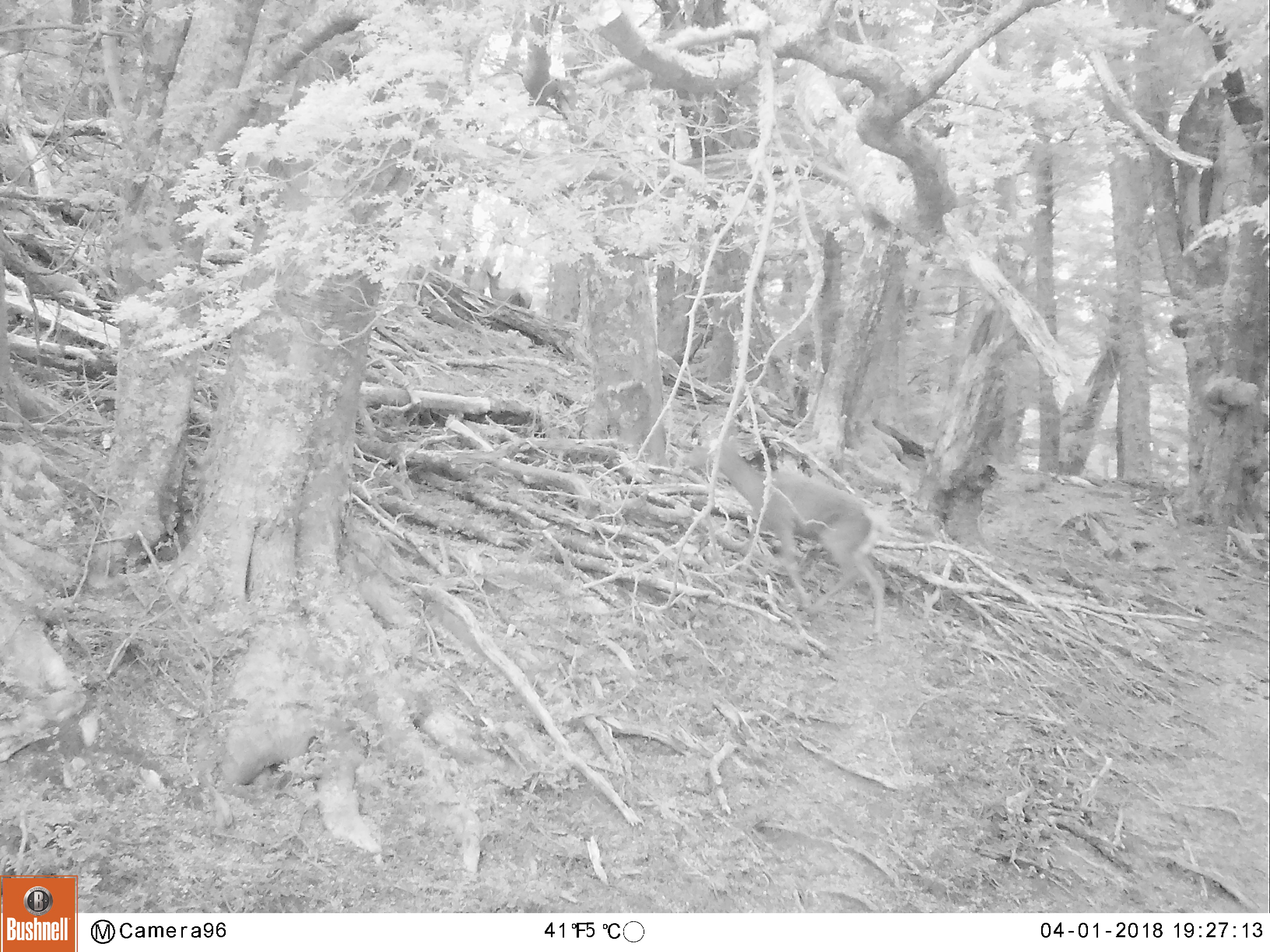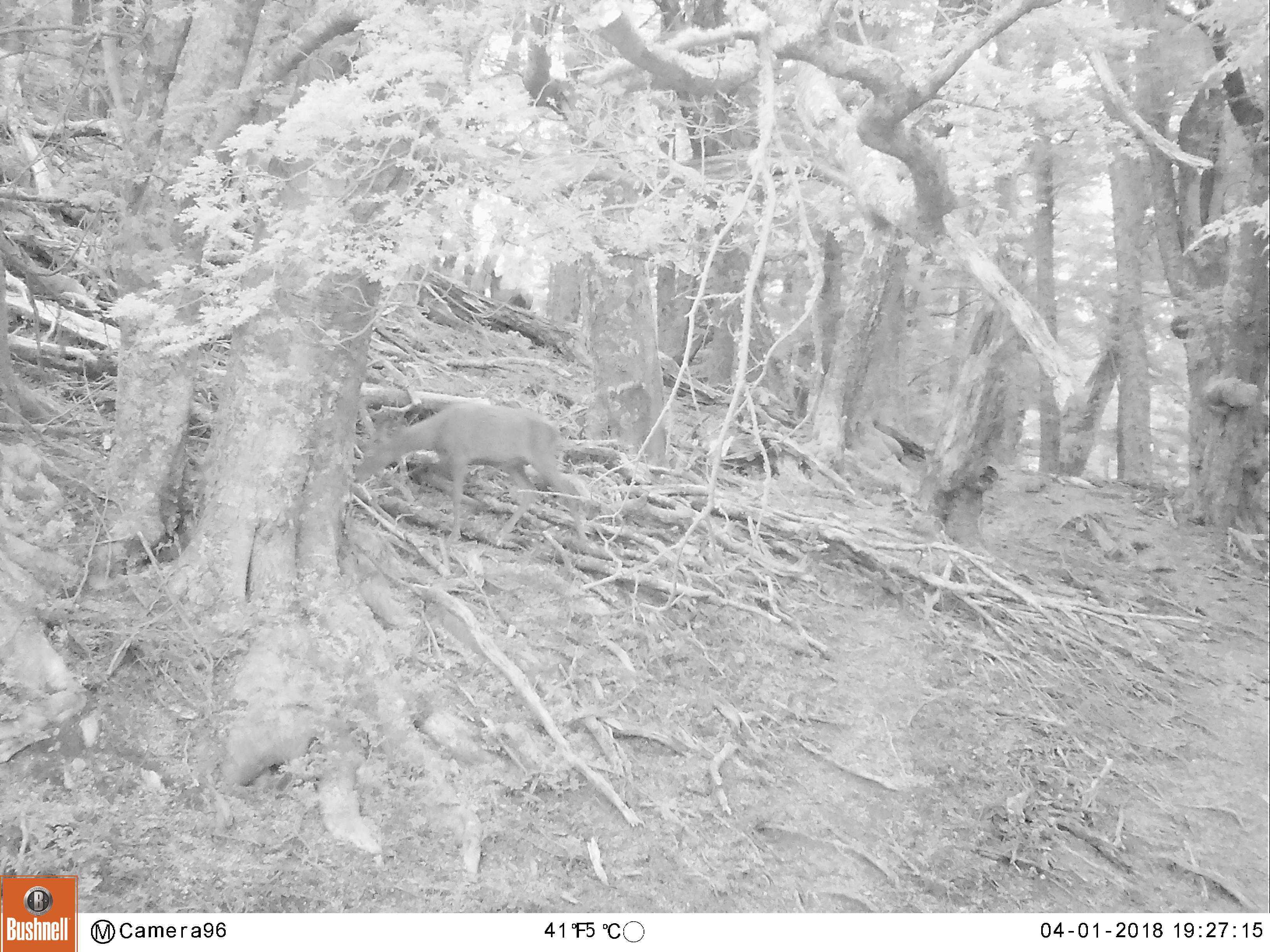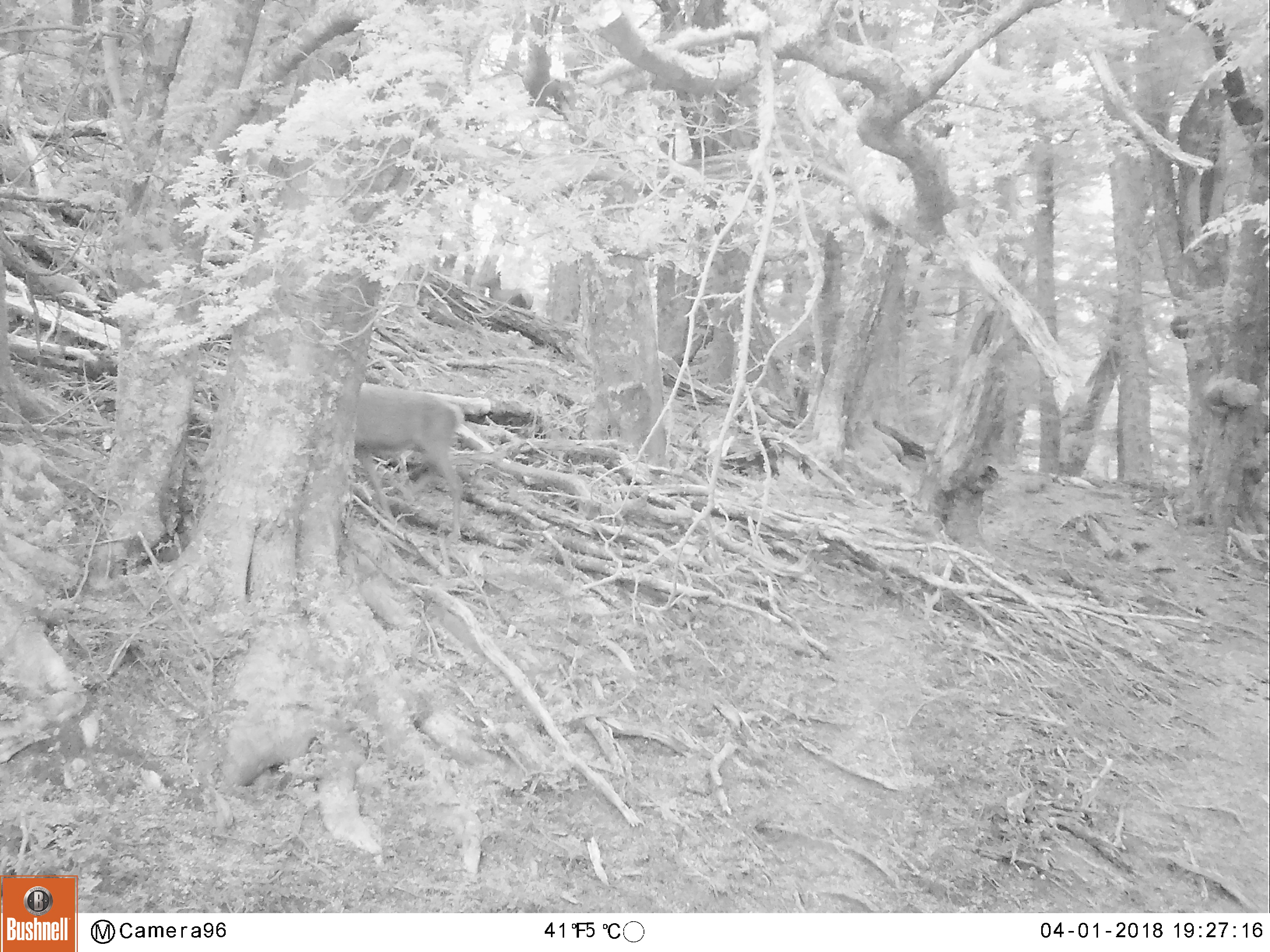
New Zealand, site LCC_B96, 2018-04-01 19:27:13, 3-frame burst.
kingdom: Animalia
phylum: Chordata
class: Mammalia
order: Artiodactyla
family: Cervidae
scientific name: Cervidae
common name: deer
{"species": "deer (Cervidae)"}